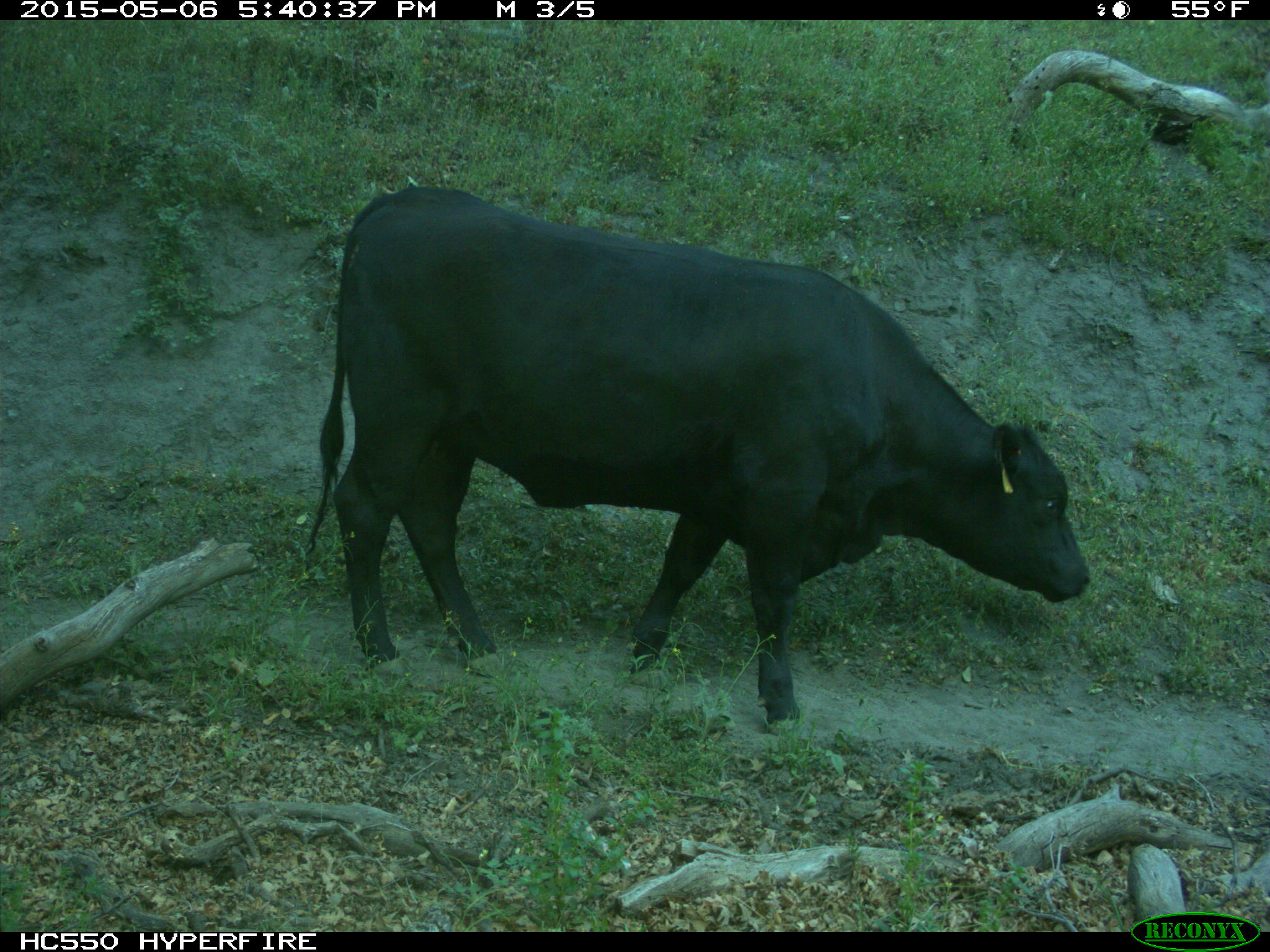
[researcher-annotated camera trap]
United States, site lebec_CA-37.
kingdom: Animalia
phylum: Chordata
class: Mammalia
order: Artiodactyla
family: Bovidae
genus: Bos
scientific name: Bos taurus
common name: domestic cow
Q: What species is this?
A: Bos taurus (domestic cow).